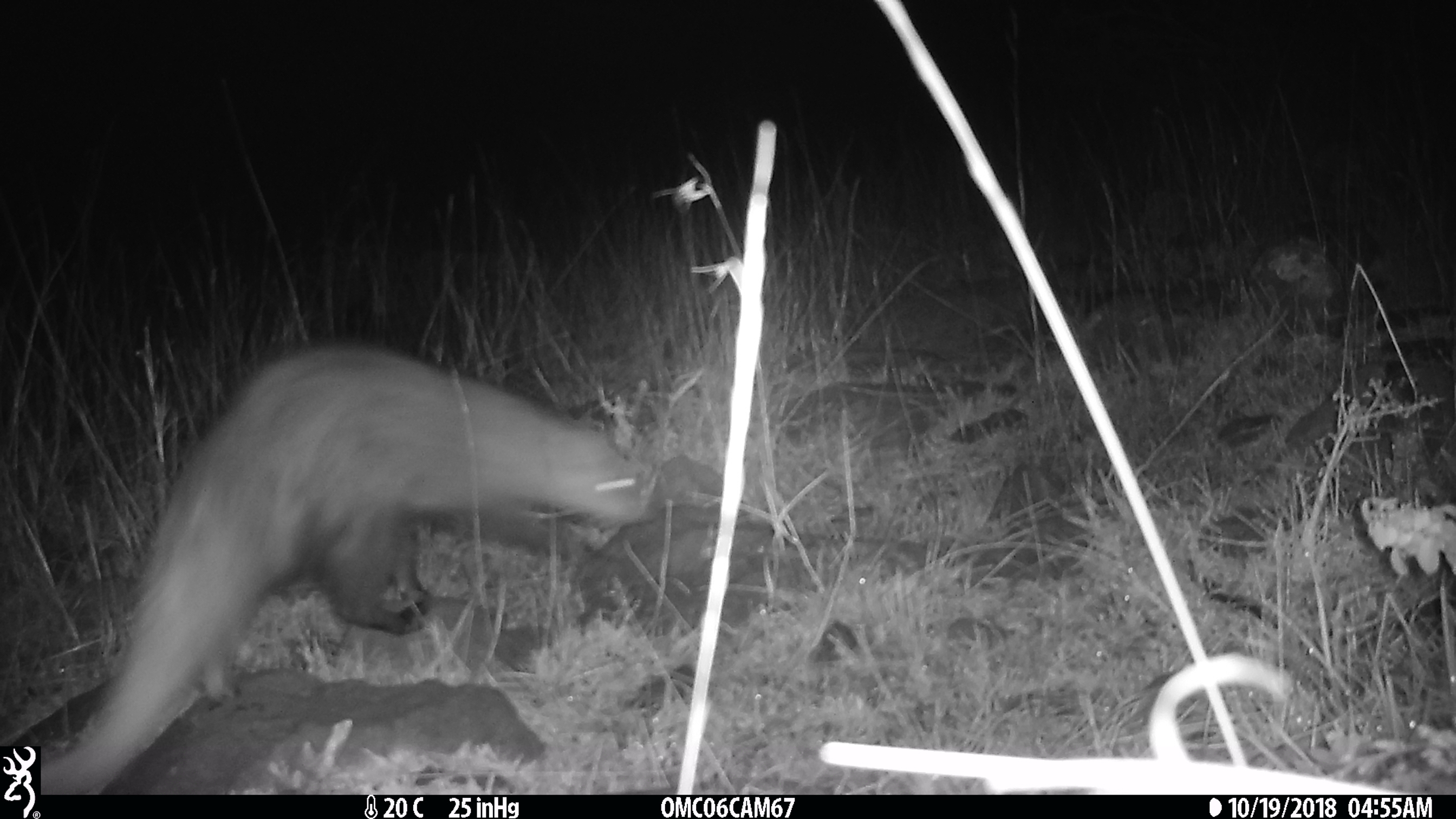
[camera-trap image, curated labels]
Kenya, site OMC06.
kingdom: Animalia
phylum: Chordata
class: Mammalia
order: Carnivora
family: Herpestidae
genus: Ichneumia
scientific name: Ichneumia albicauda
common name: white-tailed mongoose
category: mongoose white tailed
Mongoose white tailed (white-tailed mongoose) (Ichneumia albicauda).